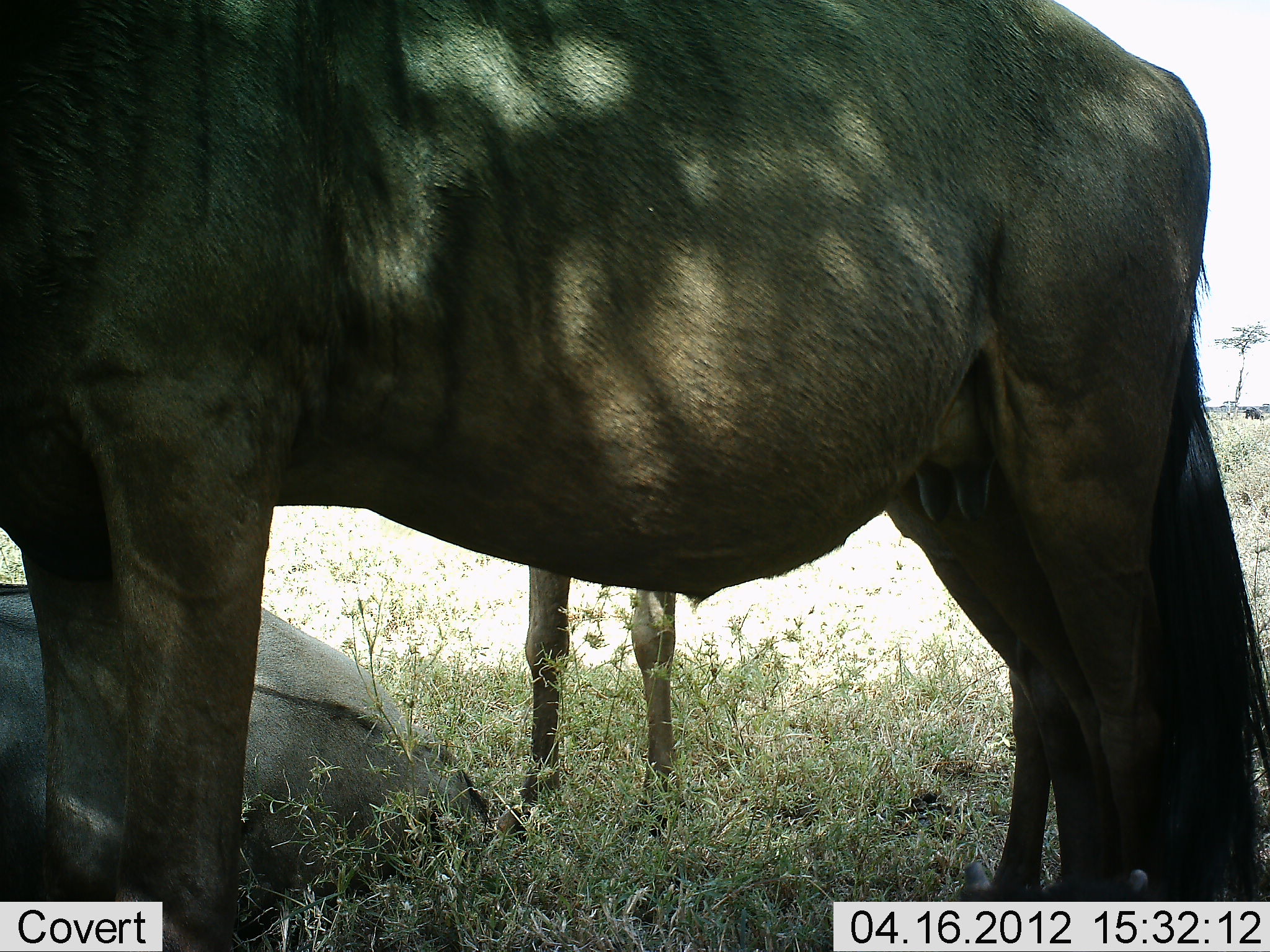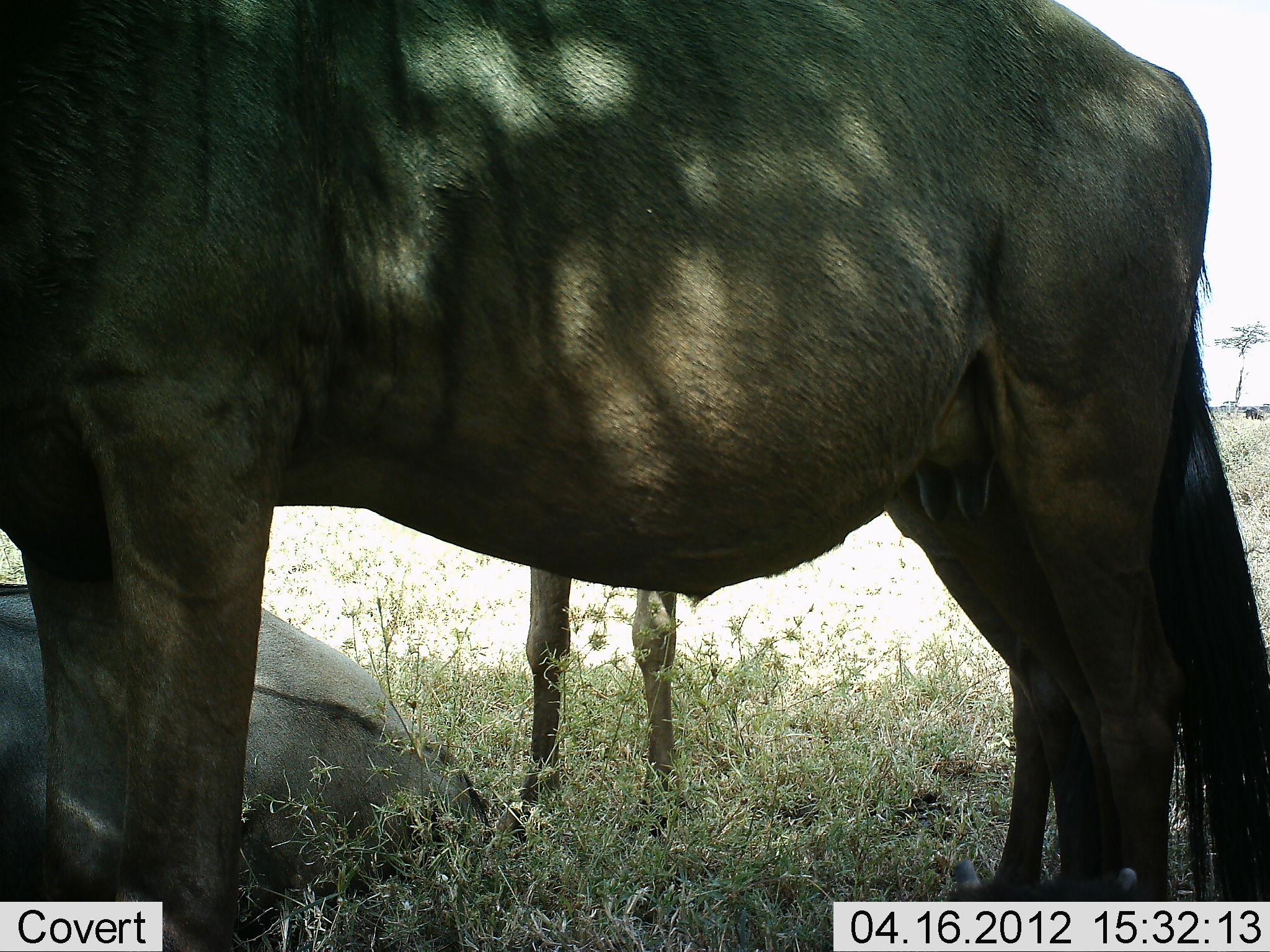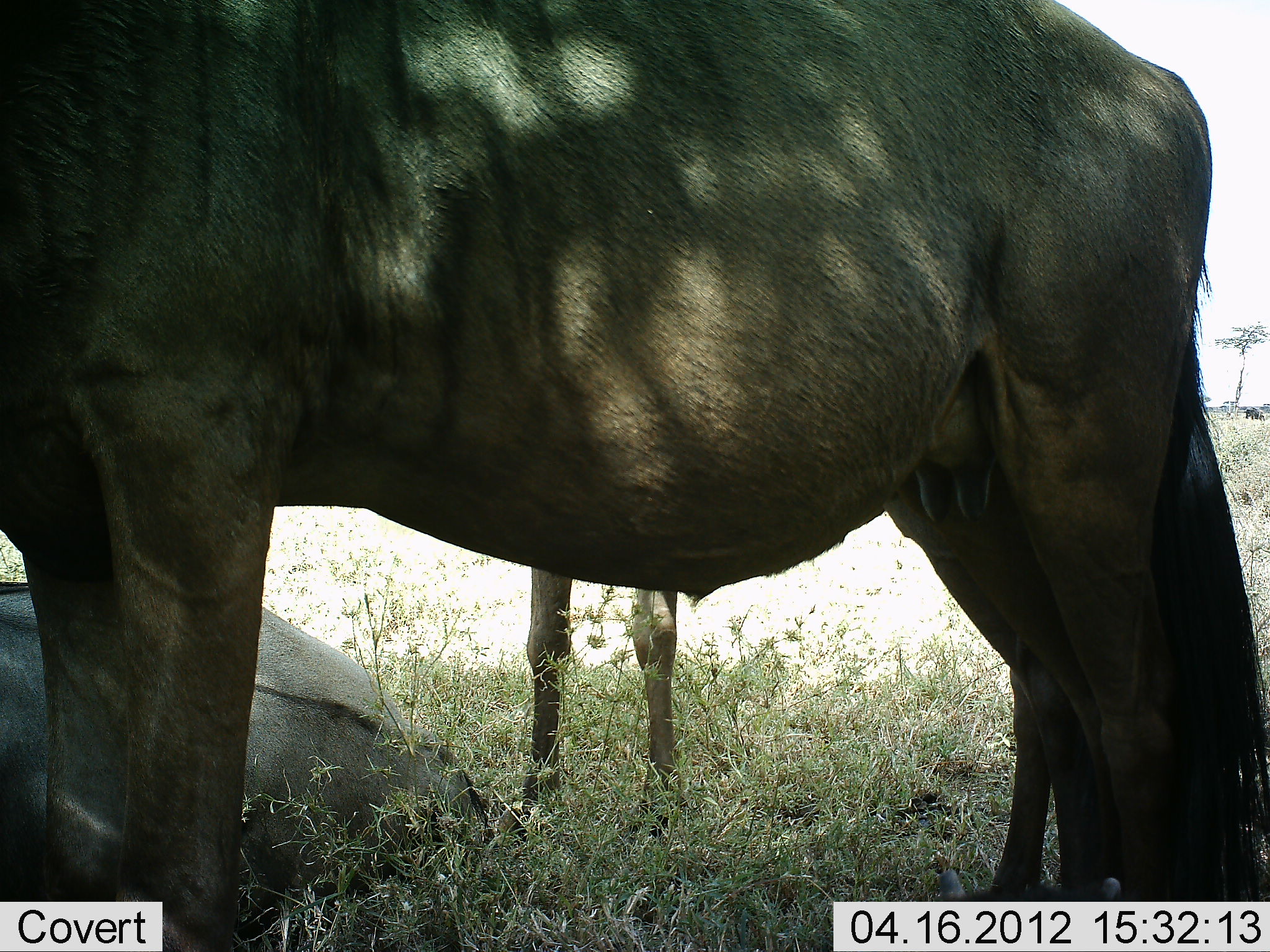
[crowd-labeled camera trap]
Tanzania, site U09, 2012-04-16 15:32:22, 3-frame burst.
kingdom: Animalia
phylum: Chordata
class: Mammalia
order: Artiodactyla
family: Bovidae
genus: Connochaetes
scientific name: Connochaetes taurinus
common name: blue wildebeest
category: wildebeest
Wildebeest (blue wildebeest) (Connochaetes taurinus), count 3. Behavior (volunteer vote fractions): standing 100%, resting 73%, moving 0%, interacting 0%. Young present (vote fraction): 9%. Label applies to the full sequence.